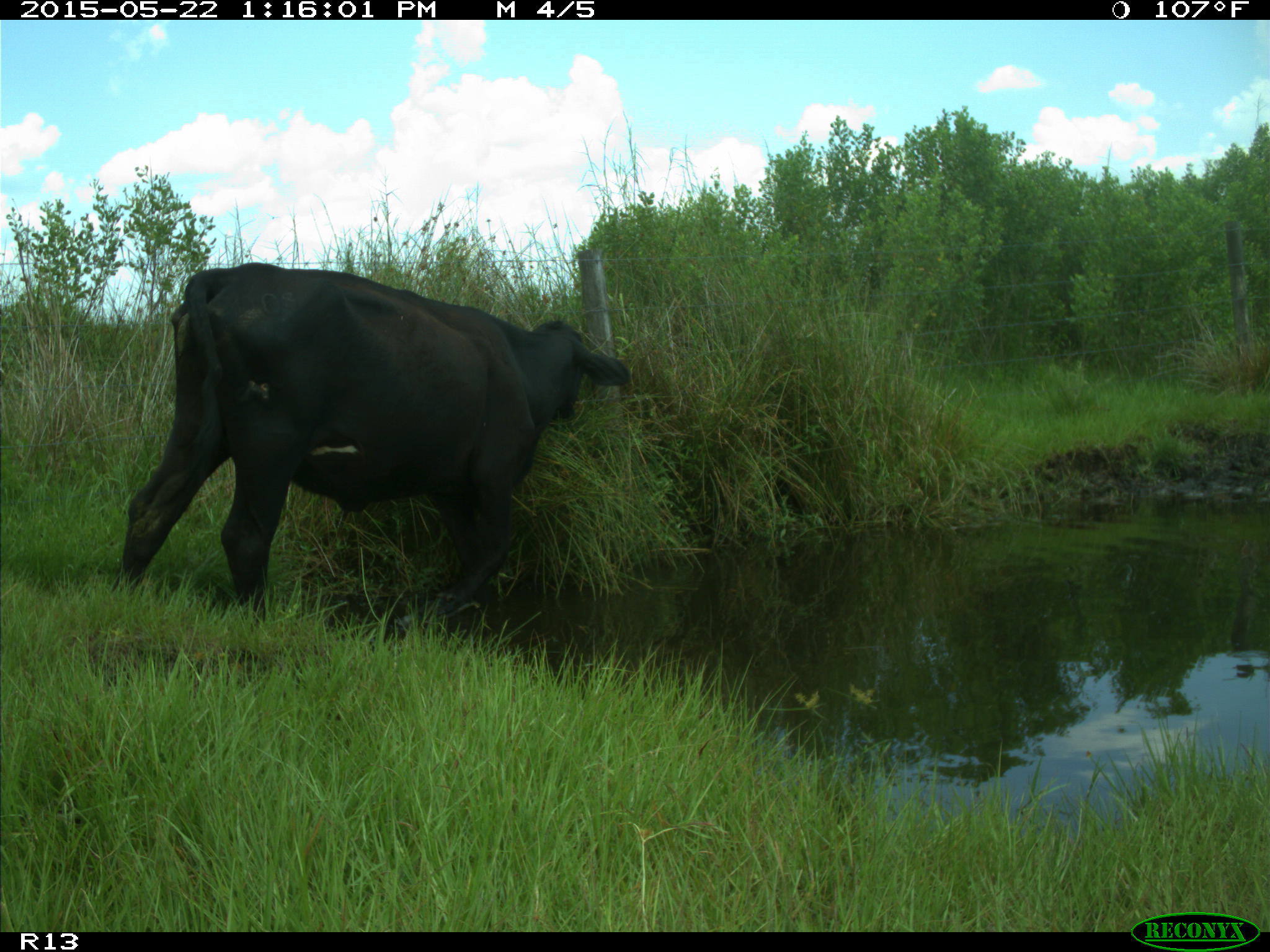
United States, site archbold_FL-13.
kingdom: Animalia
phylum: Chordata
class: Mammalia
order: Artiodactyla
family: Bovidae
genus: Bos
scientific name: Bos taurus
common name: domestic cow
Bos taurus (domestic cow).